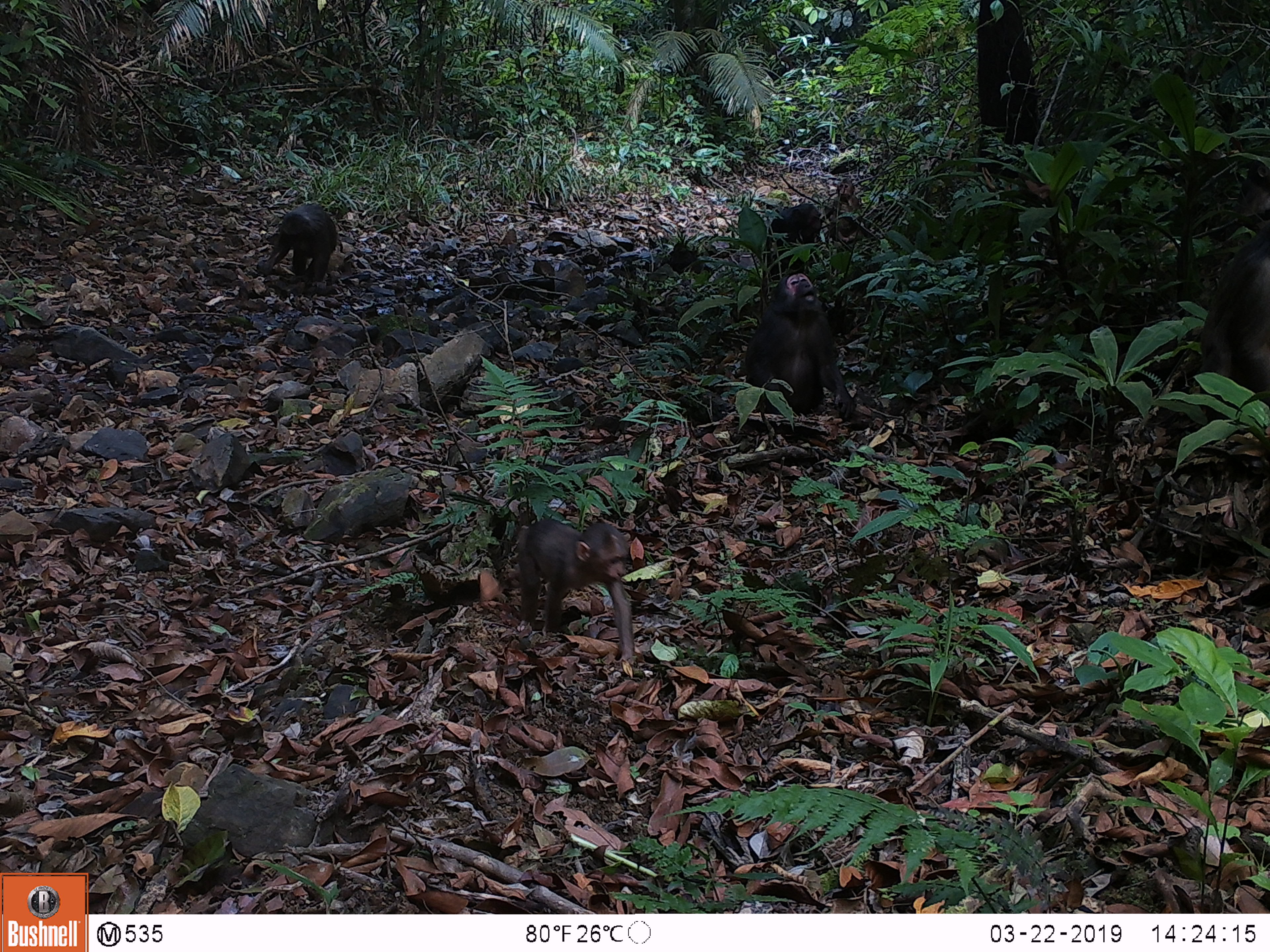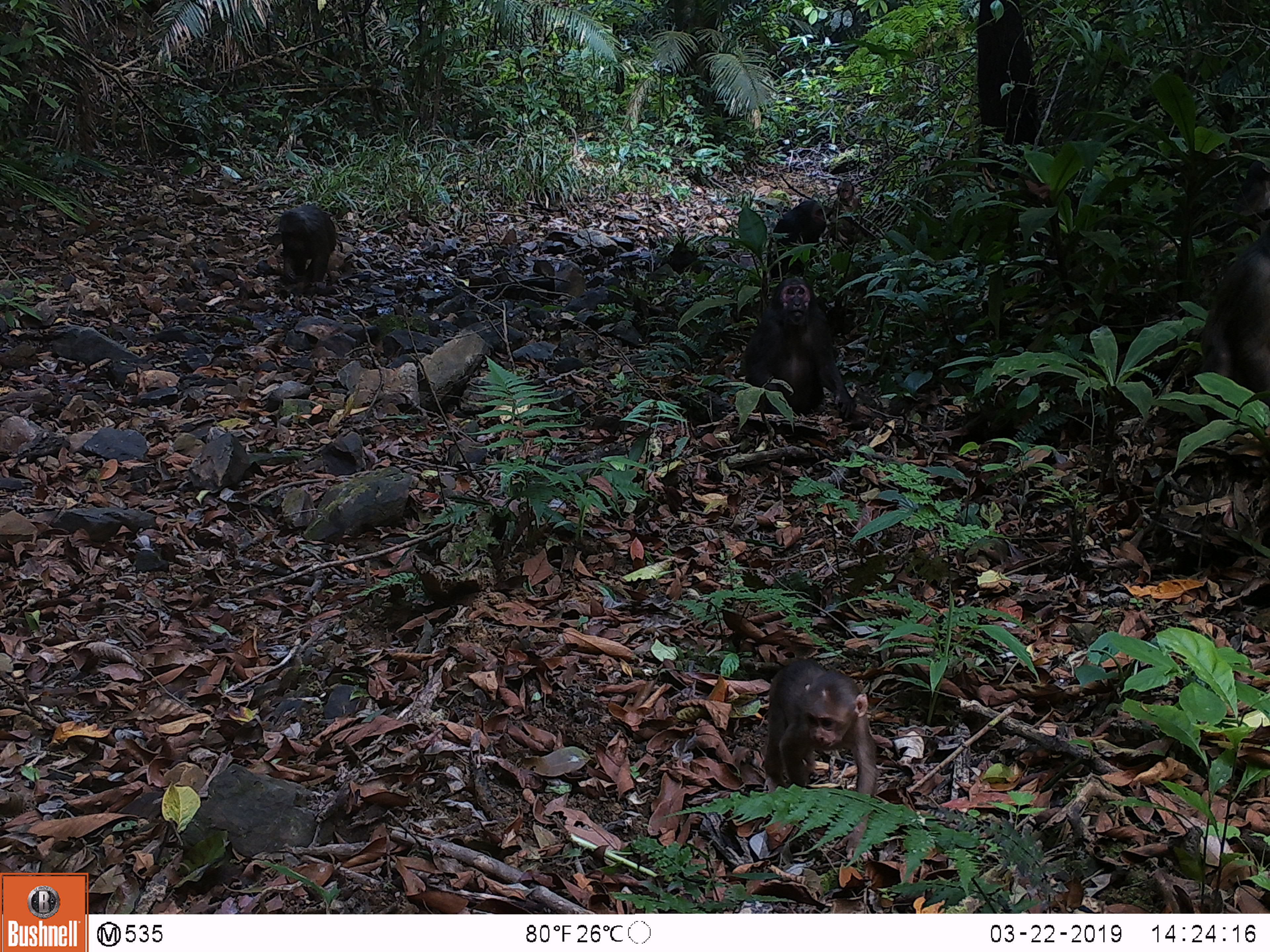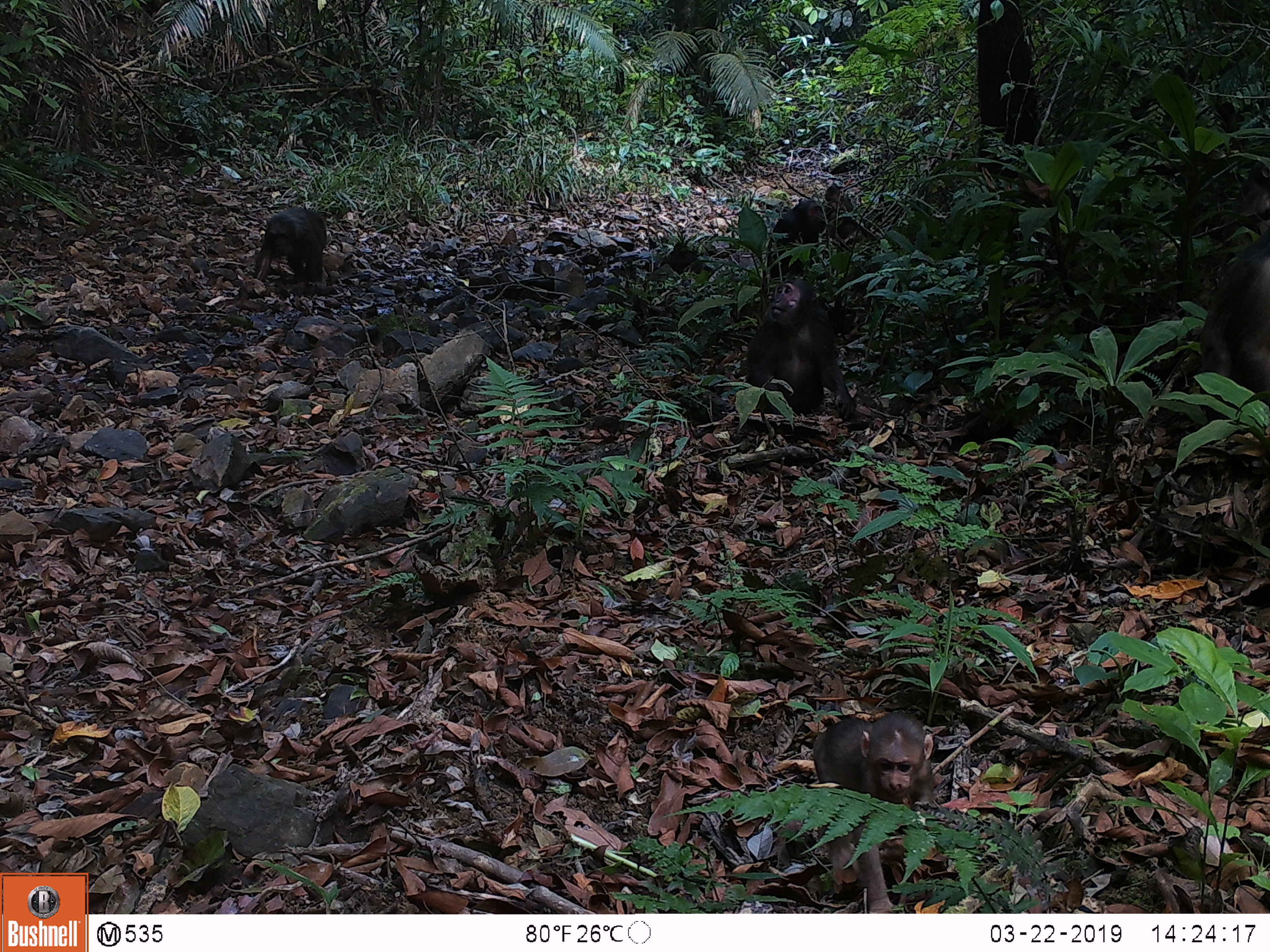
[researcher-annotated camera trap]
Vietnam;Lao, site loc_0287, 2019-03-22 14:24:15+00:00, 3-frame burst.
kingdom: Animalia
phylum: Chordata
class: Mammalia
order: Primates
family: Cercopithecidae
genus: Macaca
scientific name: Macaca arctoides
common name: stump-tailed macaque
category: stump tailed macaque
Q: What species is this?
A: Stump tailed macaque (stump-tailed macaque) (Macaca arctoides).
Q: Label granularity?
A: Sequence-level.